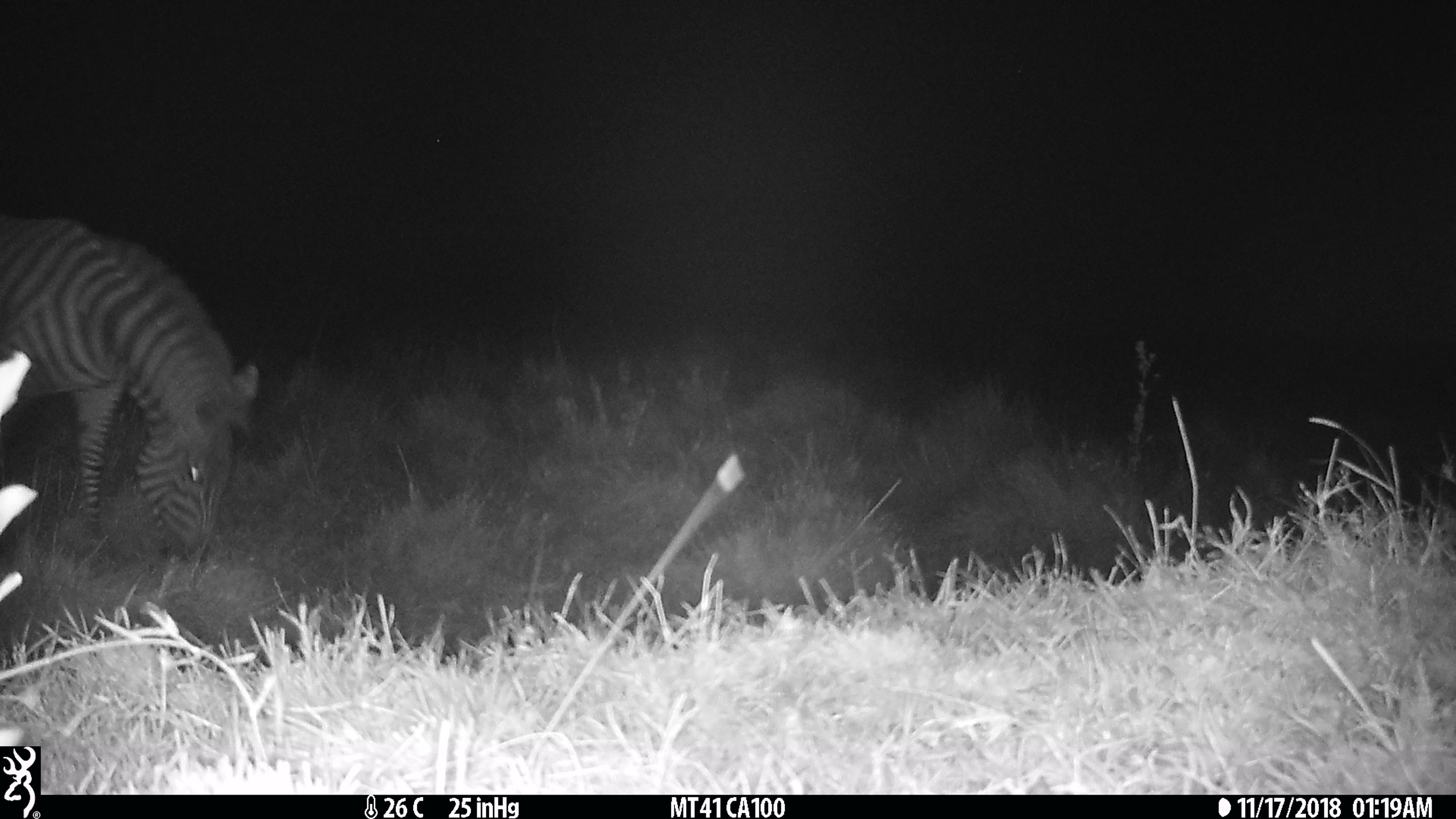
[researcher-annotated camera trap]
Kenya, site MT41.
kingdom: Animalia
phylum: Chordata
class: Mammalia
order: Perissodactyla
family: Equidae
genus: Equus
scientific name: Equus quagga burchellii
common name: burchell's zebra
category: zebra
Zebra (burchell's zebra) (Equus quagga burchellii).